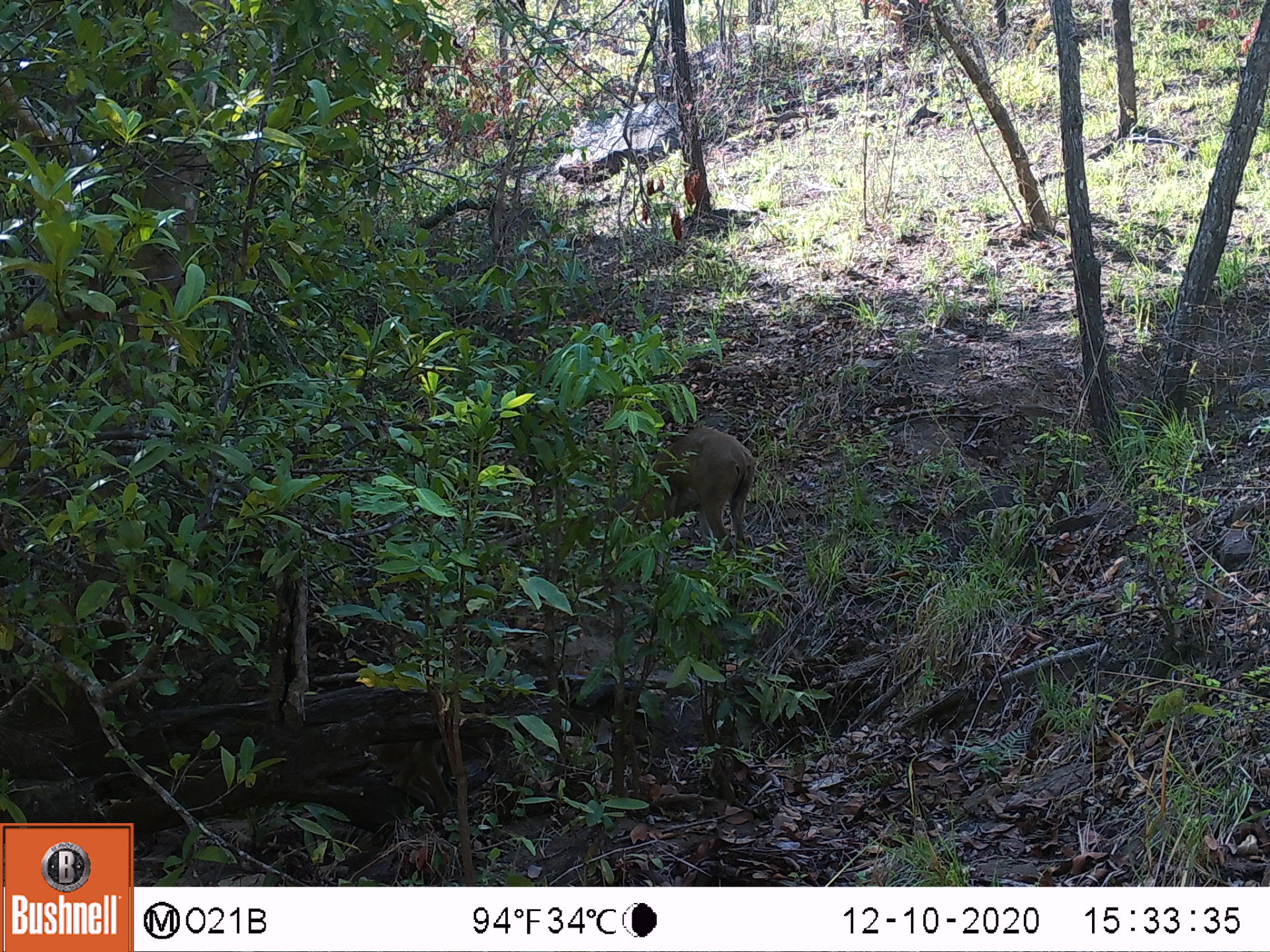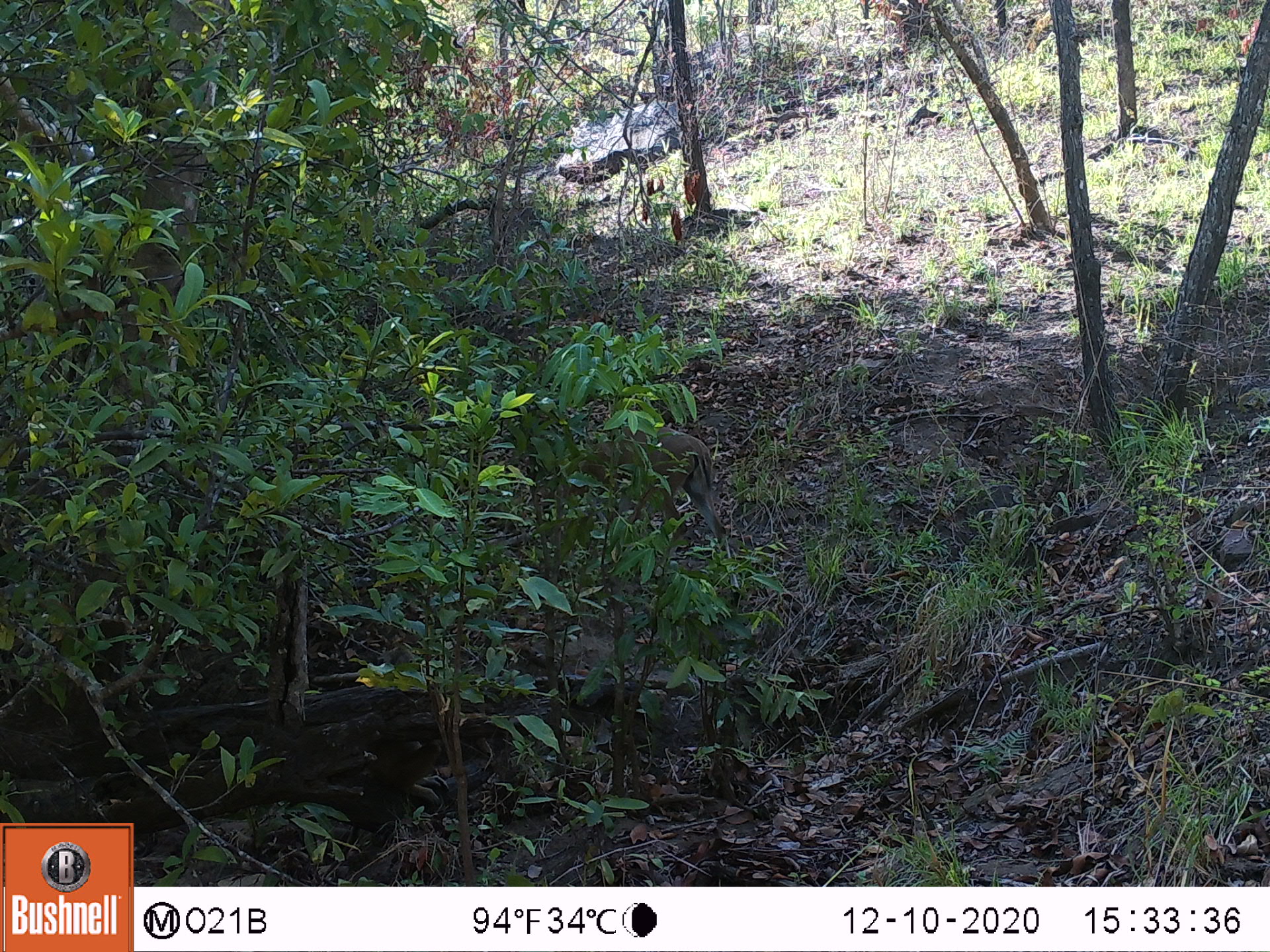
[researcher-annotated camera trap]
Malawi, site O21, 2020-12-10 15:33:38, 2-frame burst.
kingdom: Animalia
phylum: Chordata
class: Mammalia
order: Artiodactyla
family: Bovidae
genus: Sylvicapra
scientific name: Sylvicapra grimmia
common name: common duiker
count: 1